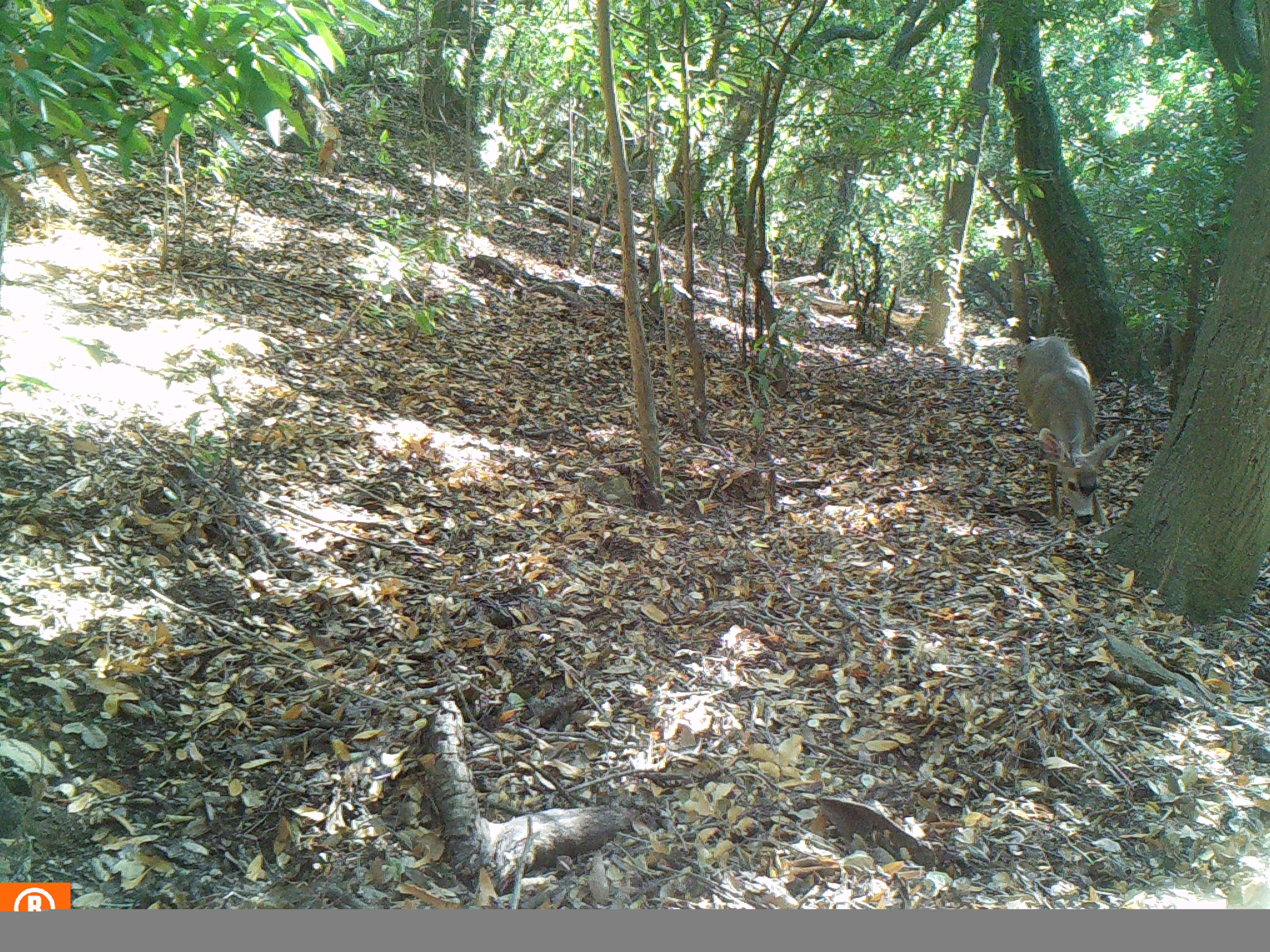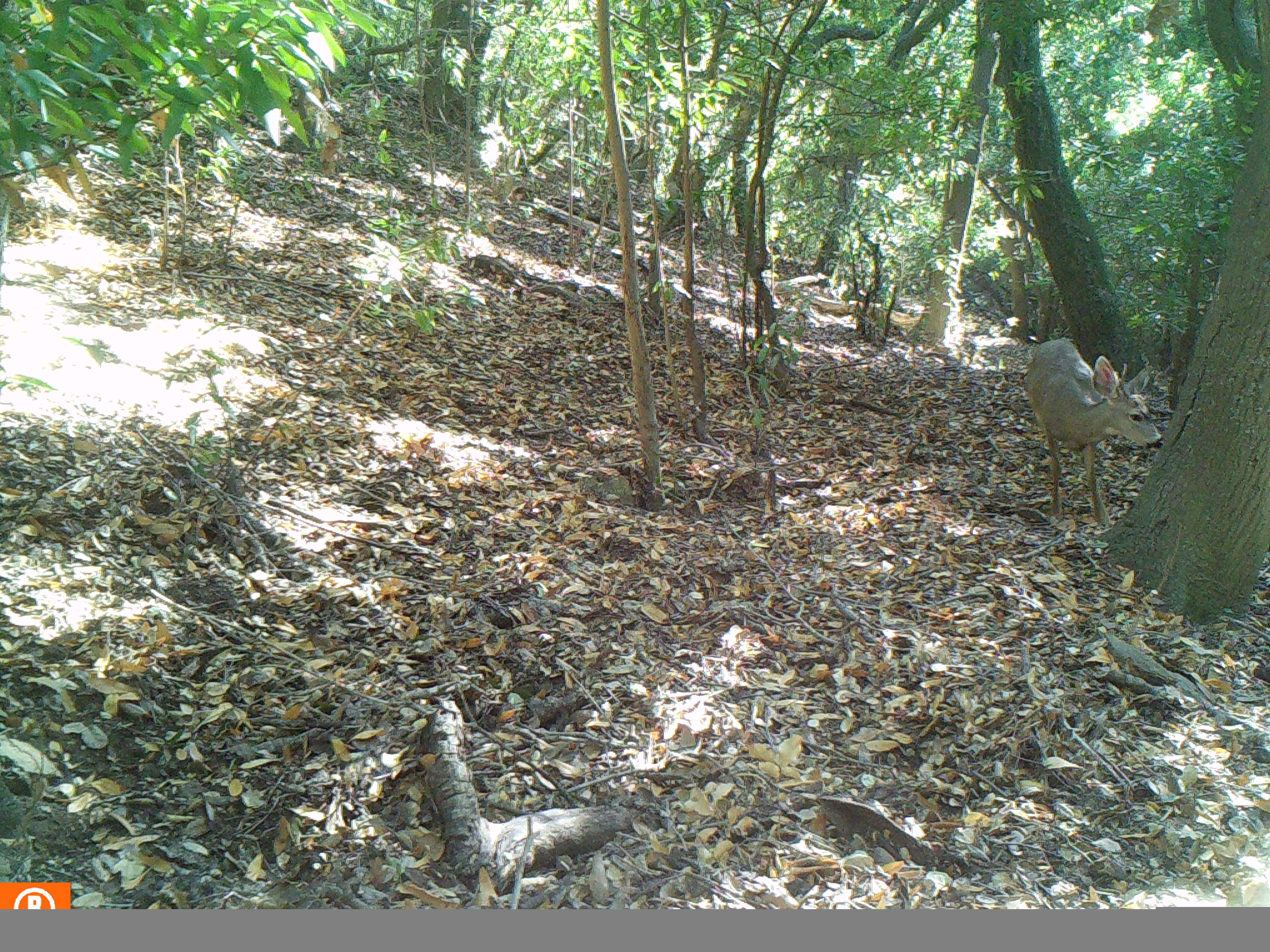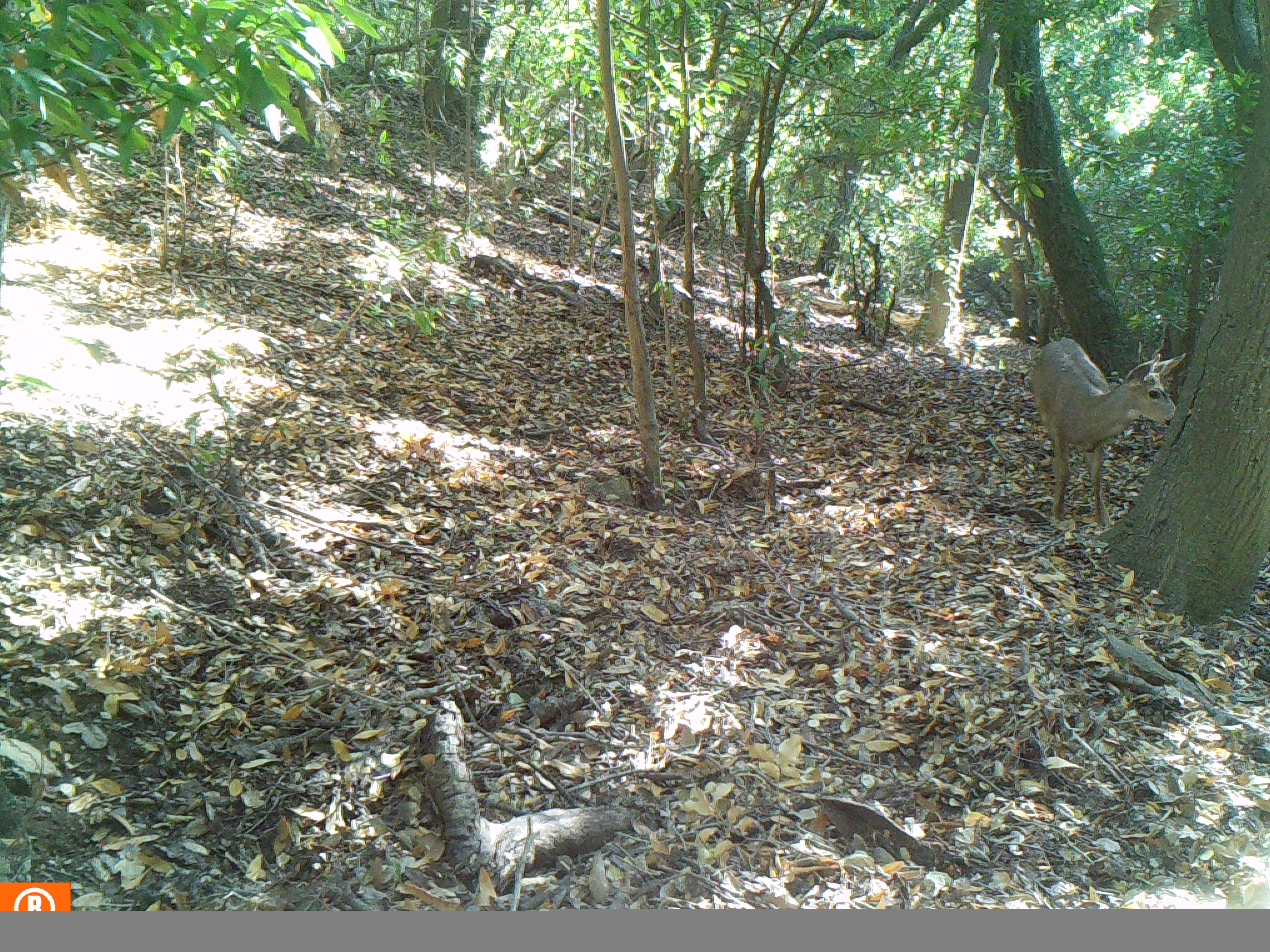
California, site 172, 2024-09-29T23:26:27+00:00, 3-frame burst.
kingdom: Animalia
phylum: Chordata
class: Mammalia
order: Artiodactyla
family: Cervidae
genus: Odocoileus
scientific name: Odocoileus hemionus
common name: mule deer